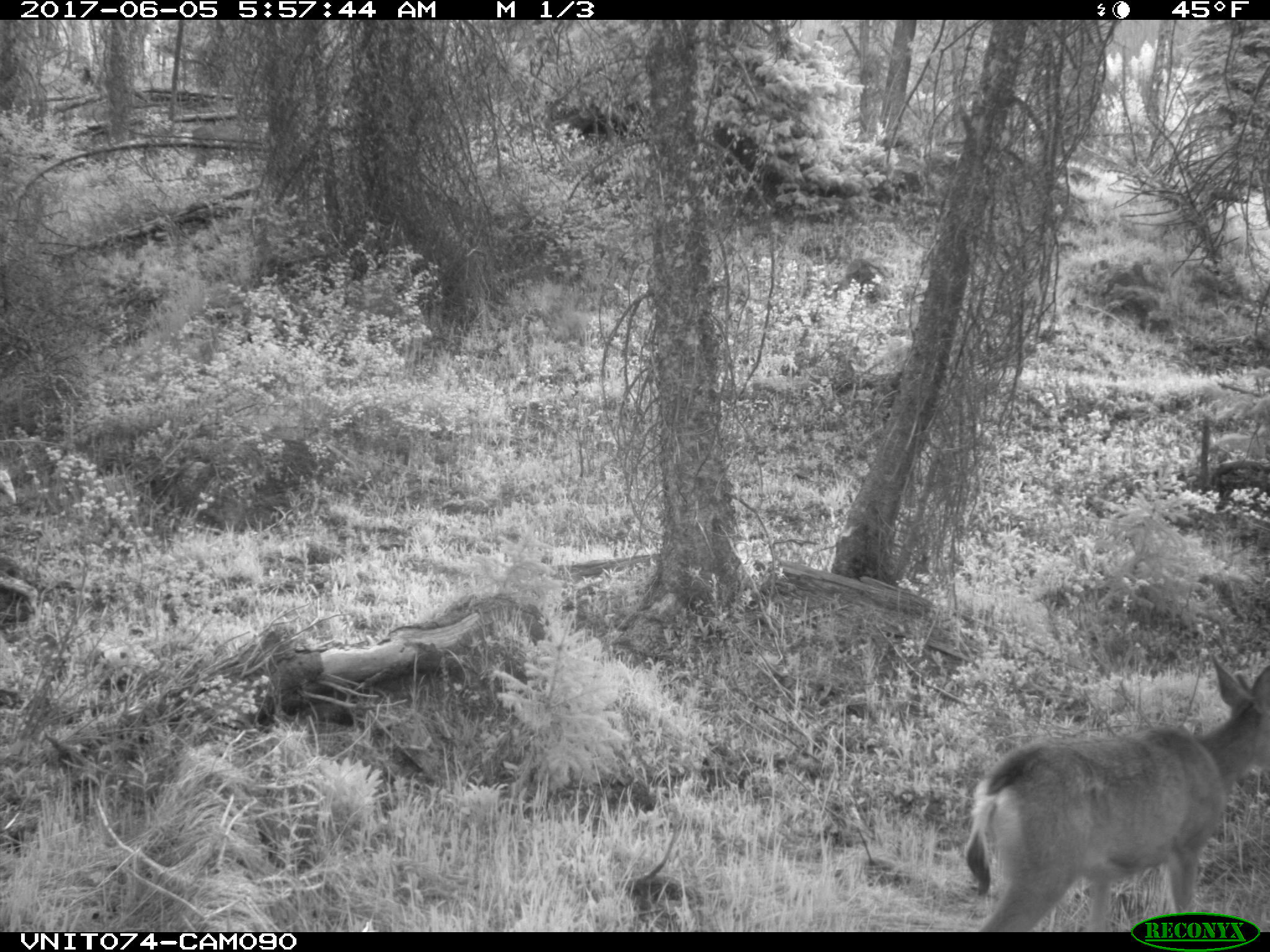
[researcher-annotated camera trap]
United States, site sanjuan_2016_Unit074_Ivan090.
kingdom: Animalia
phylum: Chordata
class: Mammalia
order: Artiodactyla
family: Cervidae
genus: Odocoileus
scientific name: Odocoileus hemionus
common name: mule deer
Odocoileus hemionus (mule deer).